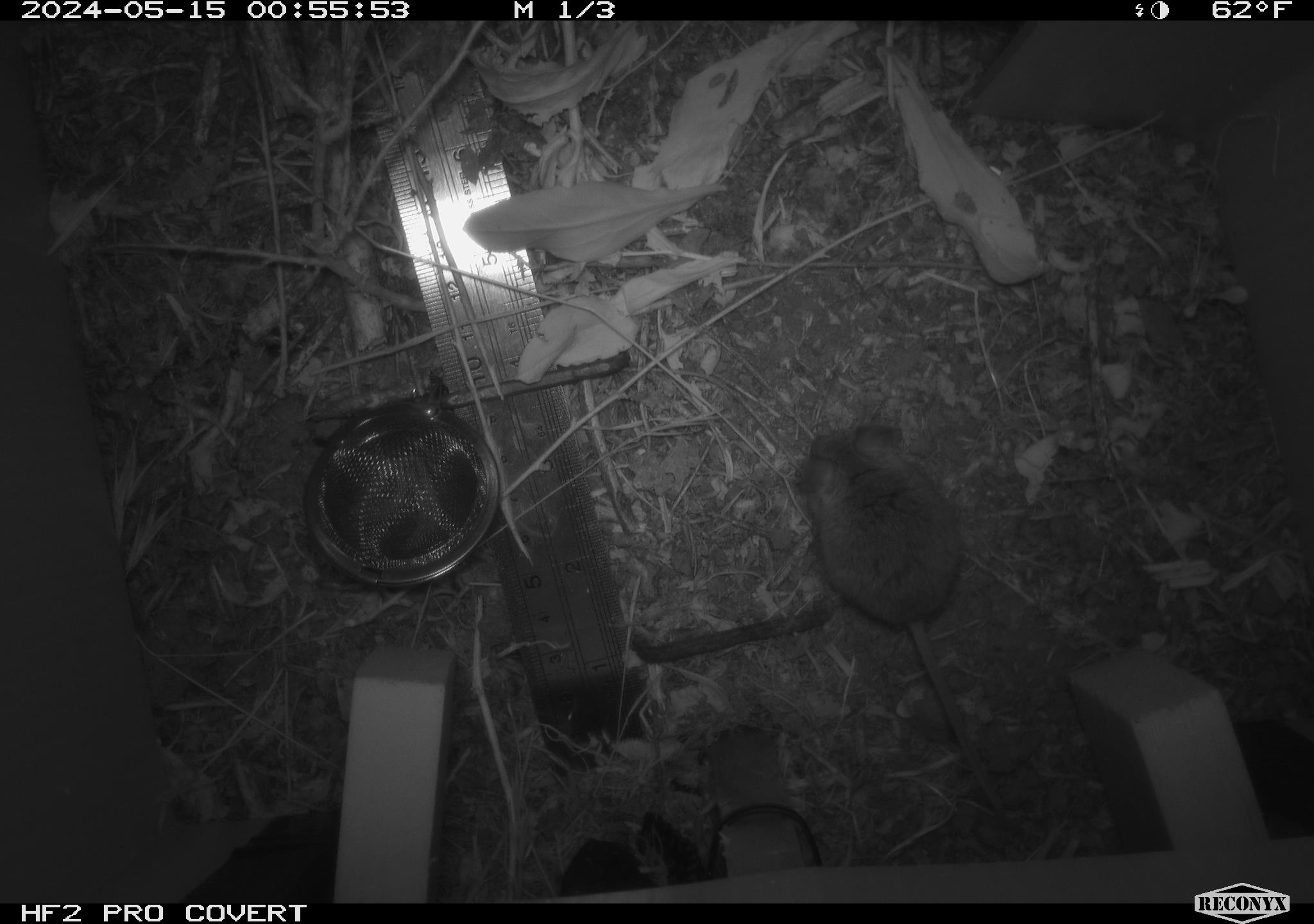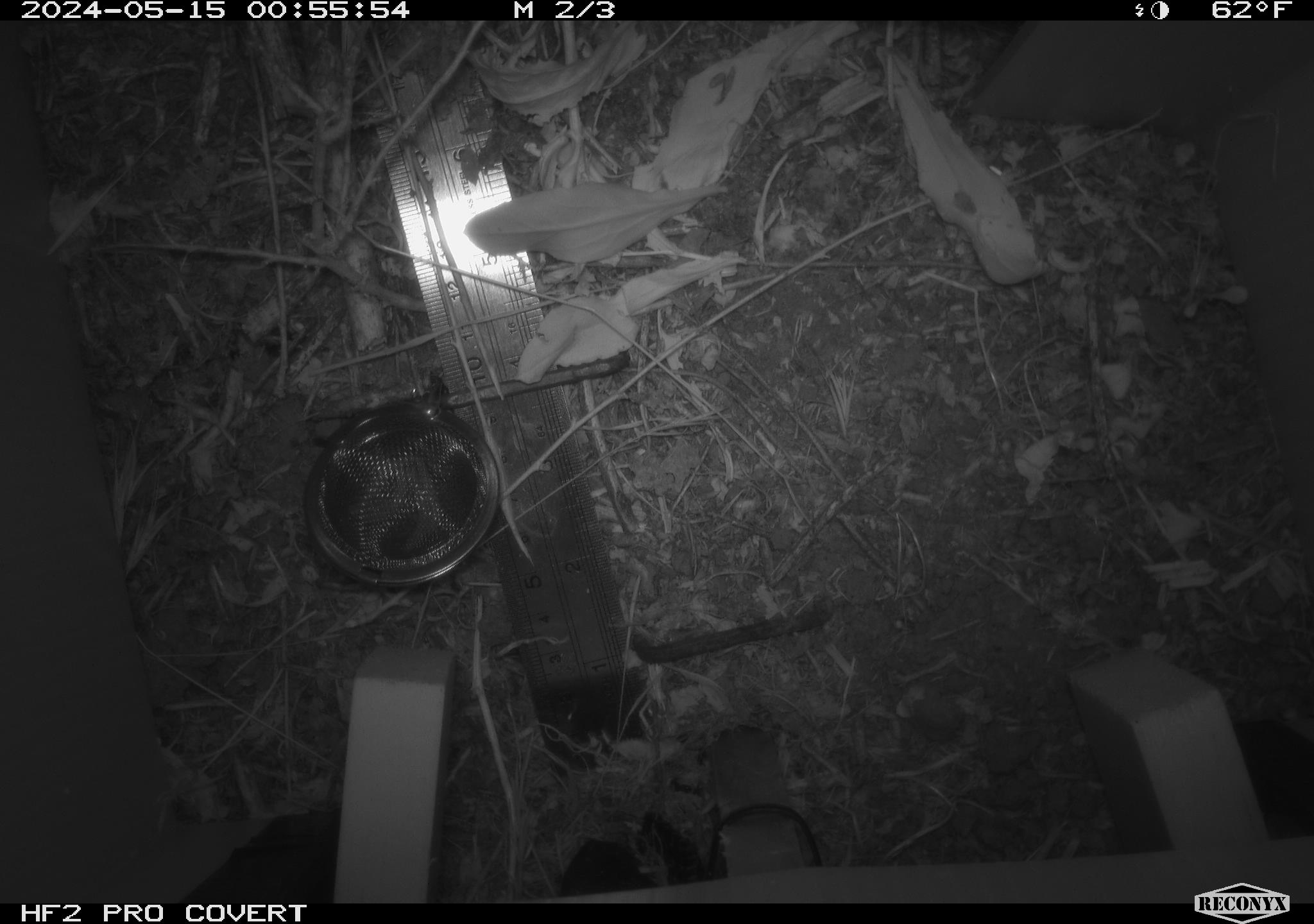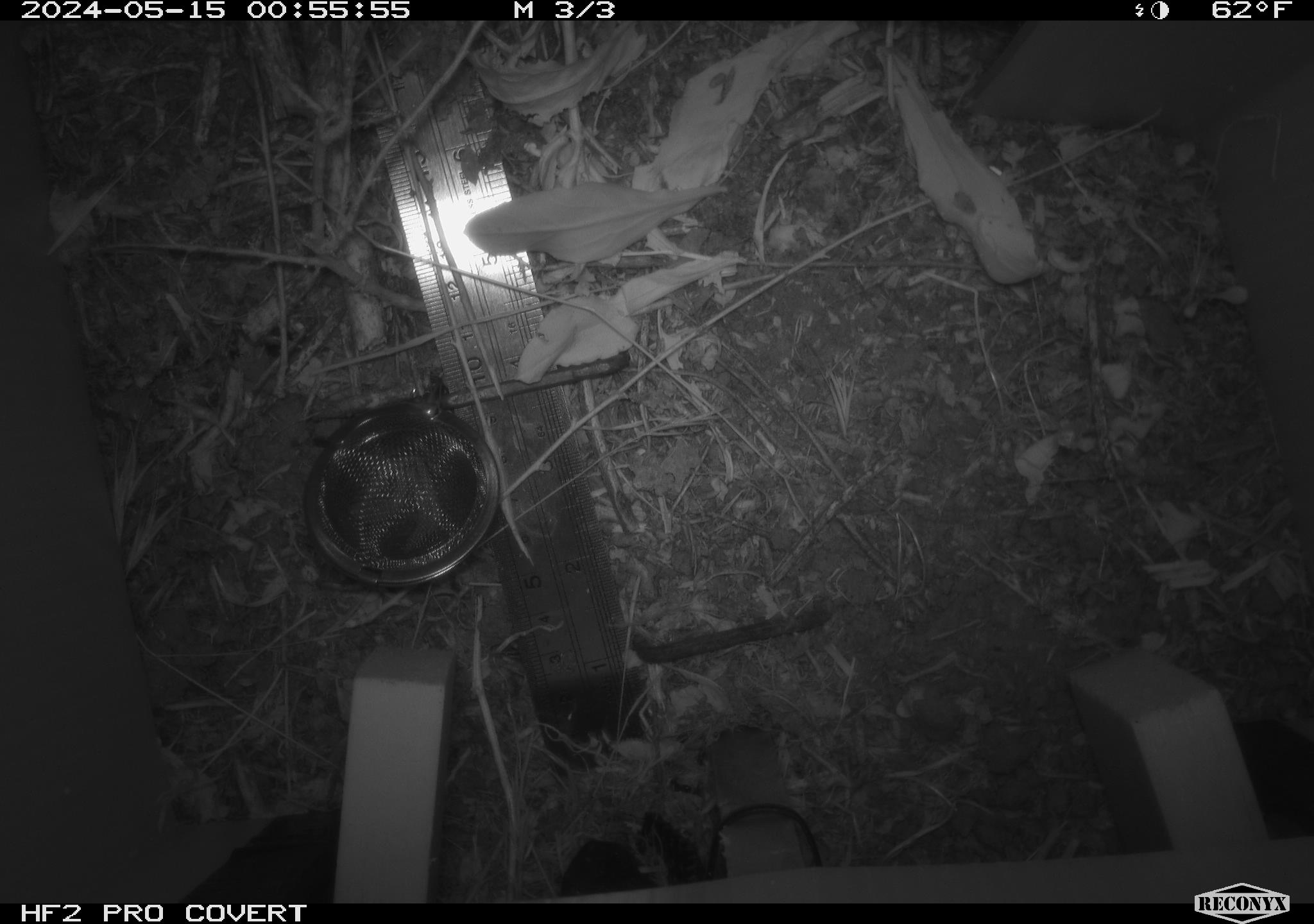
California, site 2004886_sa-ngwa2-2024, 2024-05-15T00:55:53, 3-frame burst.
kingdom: Animalia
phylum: Chordata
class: Mammalia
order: Rodentia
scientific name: Rodentia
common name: mouse species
Mouse species (Rodentia).